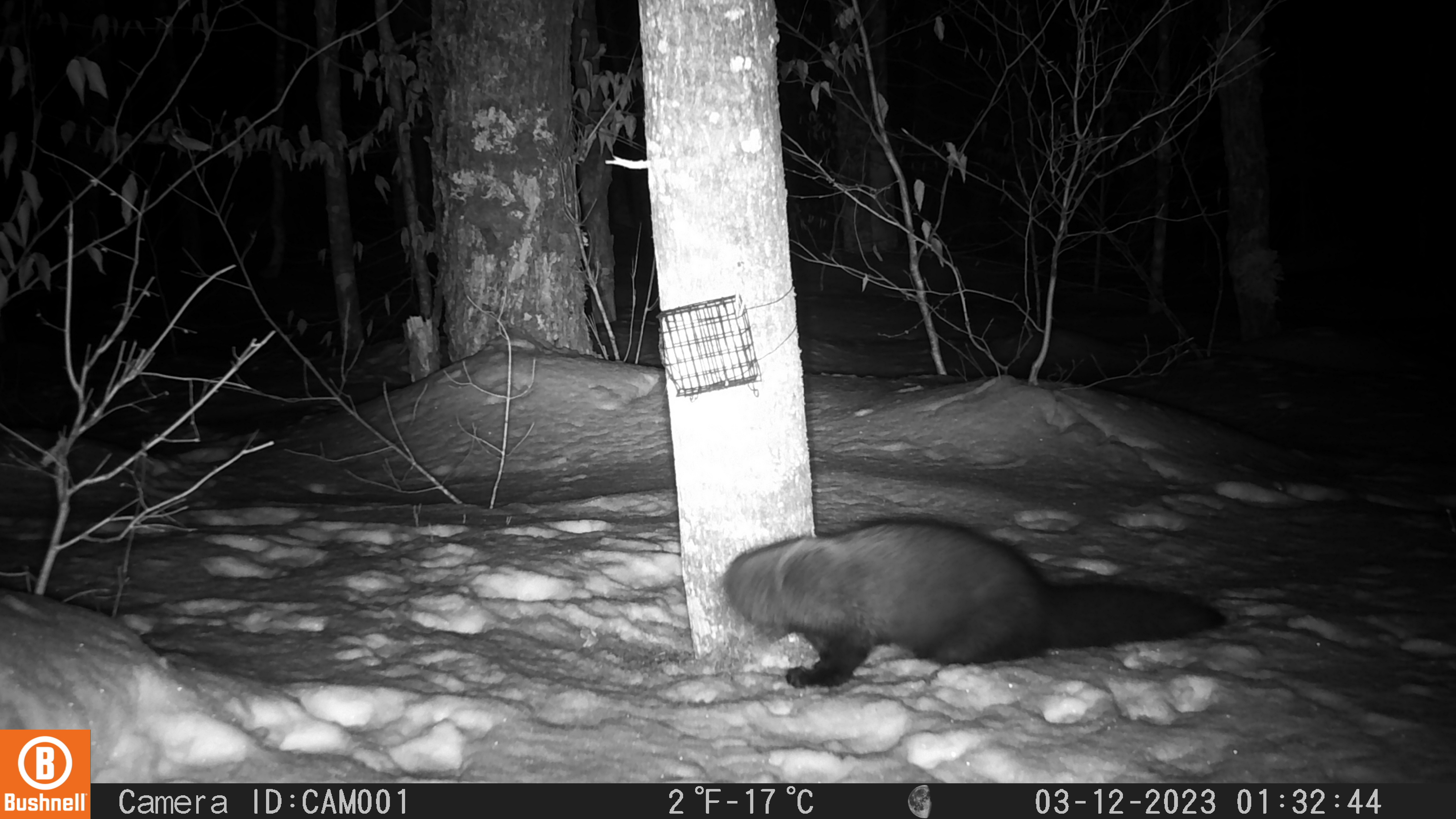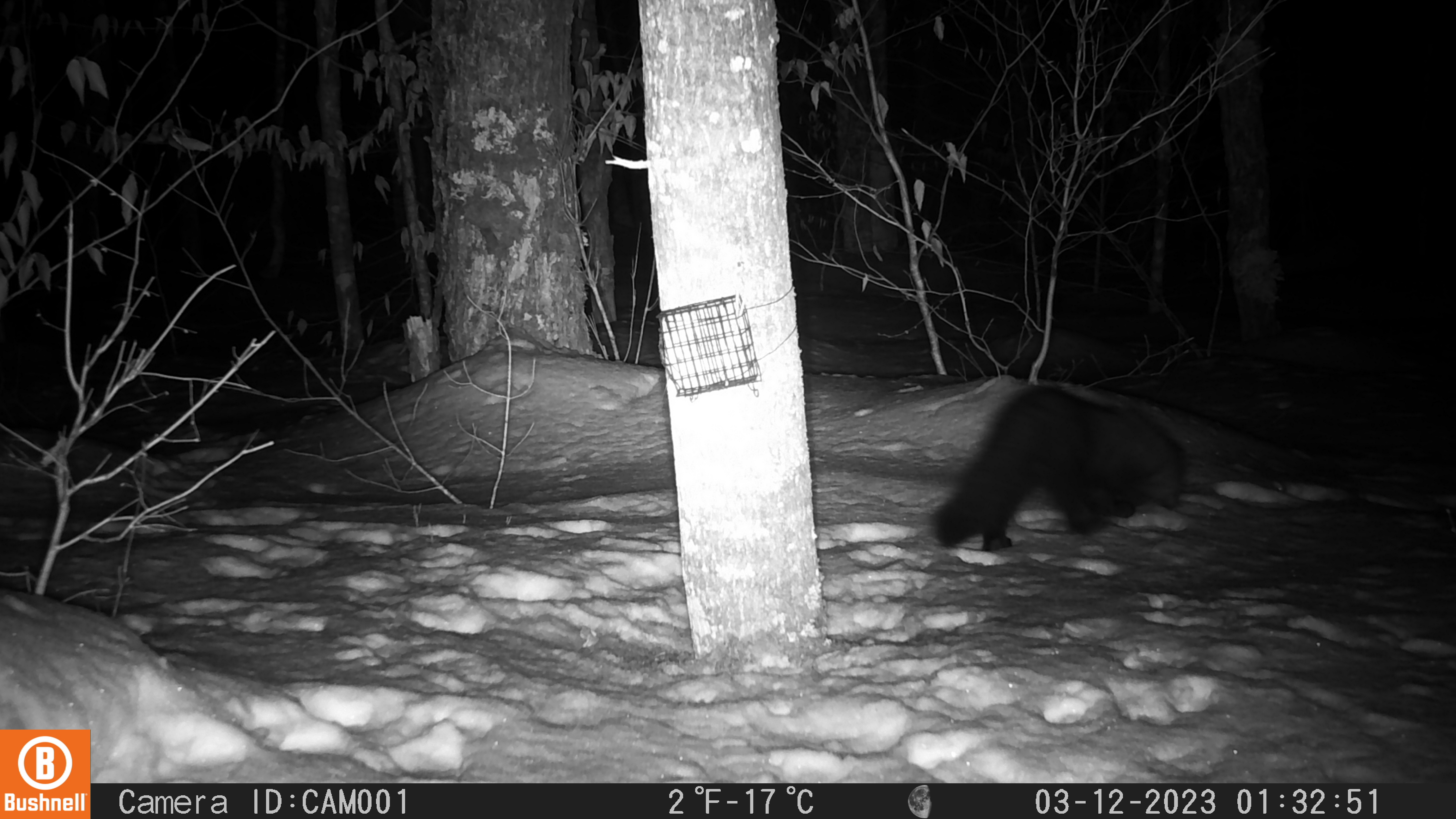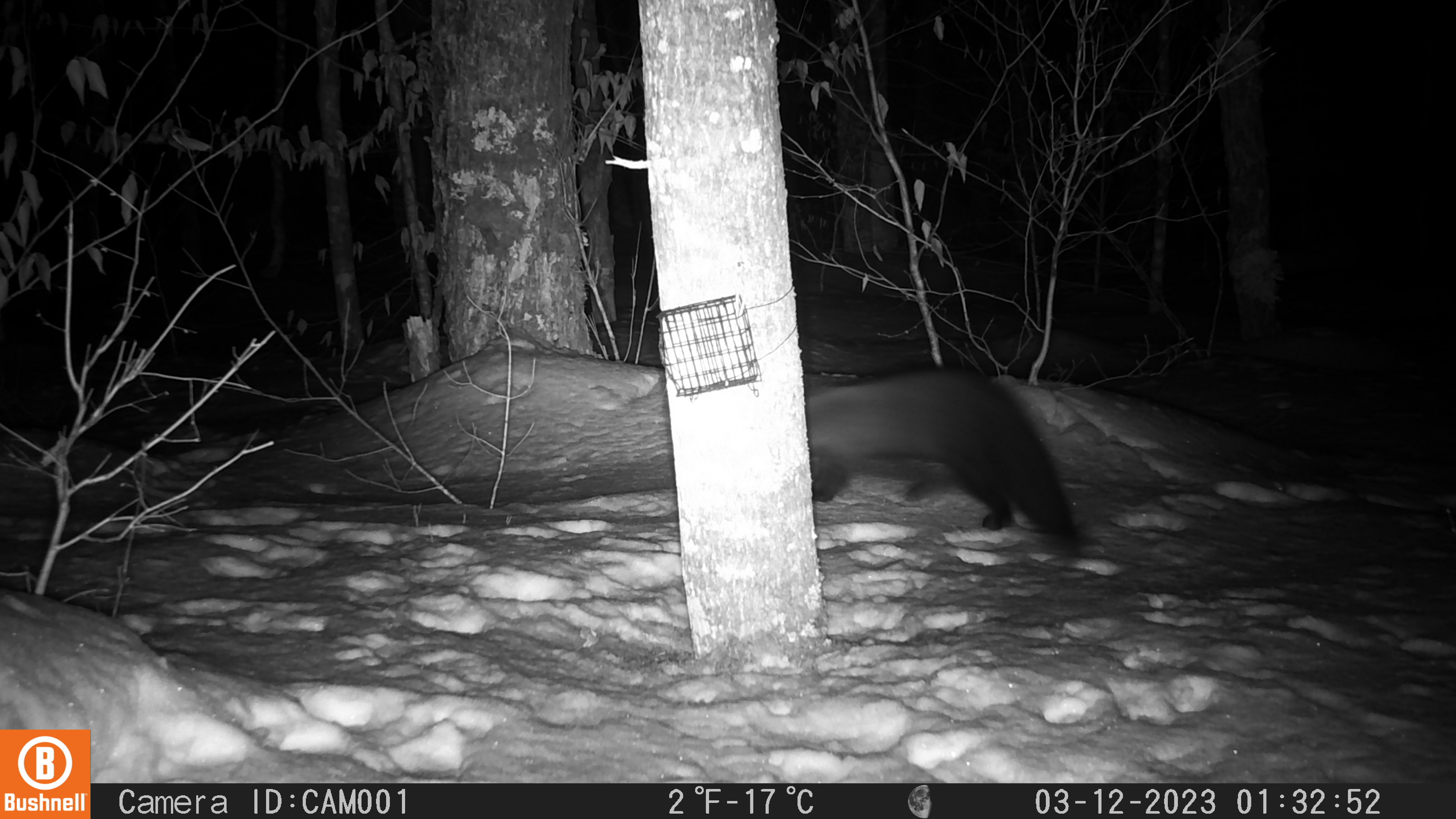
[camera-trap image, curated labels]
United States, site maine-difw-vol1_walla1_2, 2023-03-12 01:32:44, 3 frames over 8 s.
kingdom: Animalia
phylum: Chordata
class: Mammalia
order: Carnivora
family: Mustelidae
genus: Pekania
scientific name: Pekania pennanti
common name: fisher